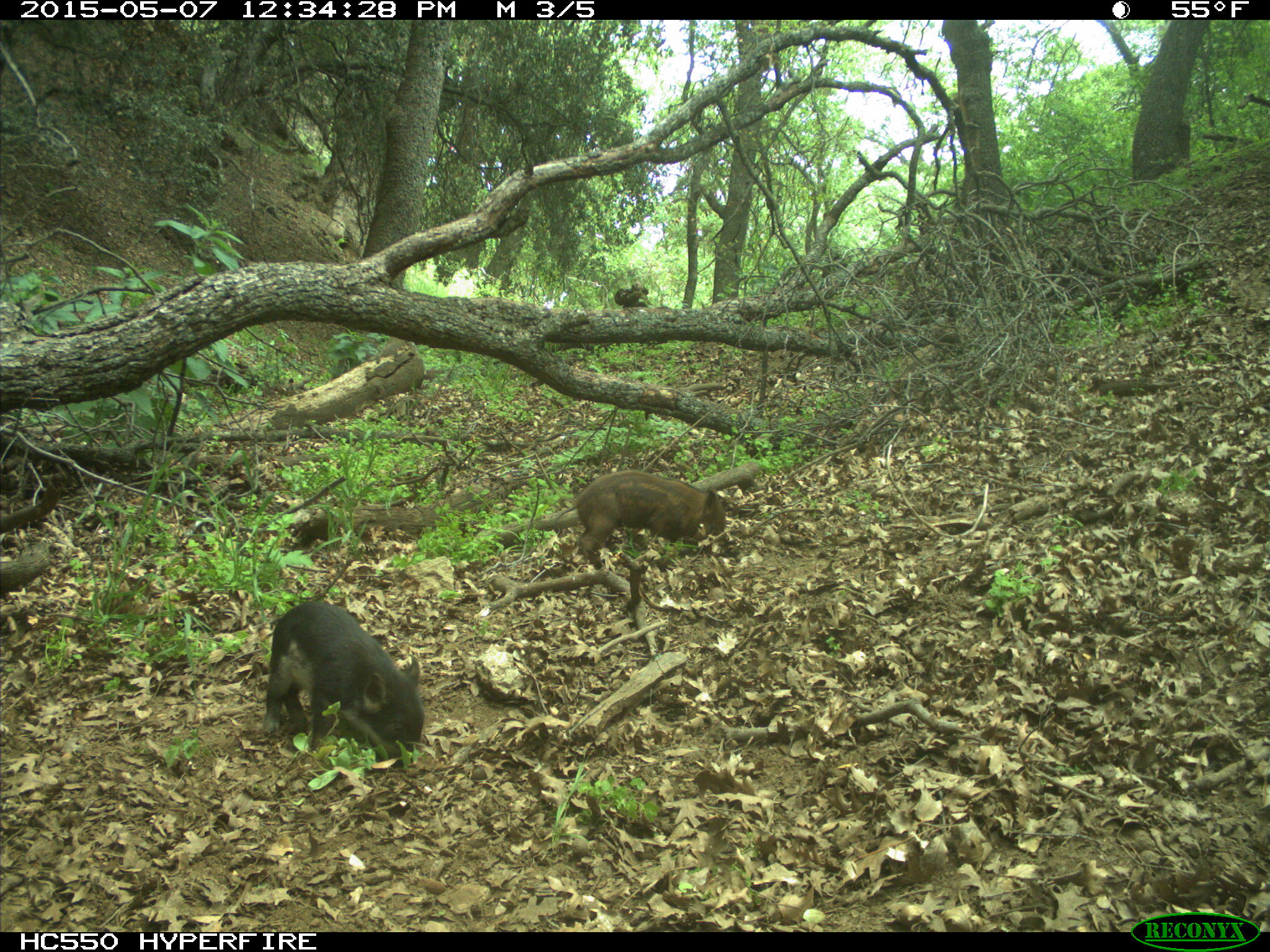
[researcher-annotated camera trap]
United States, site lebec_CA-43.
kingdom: Animalia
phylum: Chordata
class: Mammalia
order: Artiodactyla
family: Suidae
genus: Sus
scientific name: Sus scrofa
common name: wild boar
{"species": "Sus scrofa (wild boar)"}